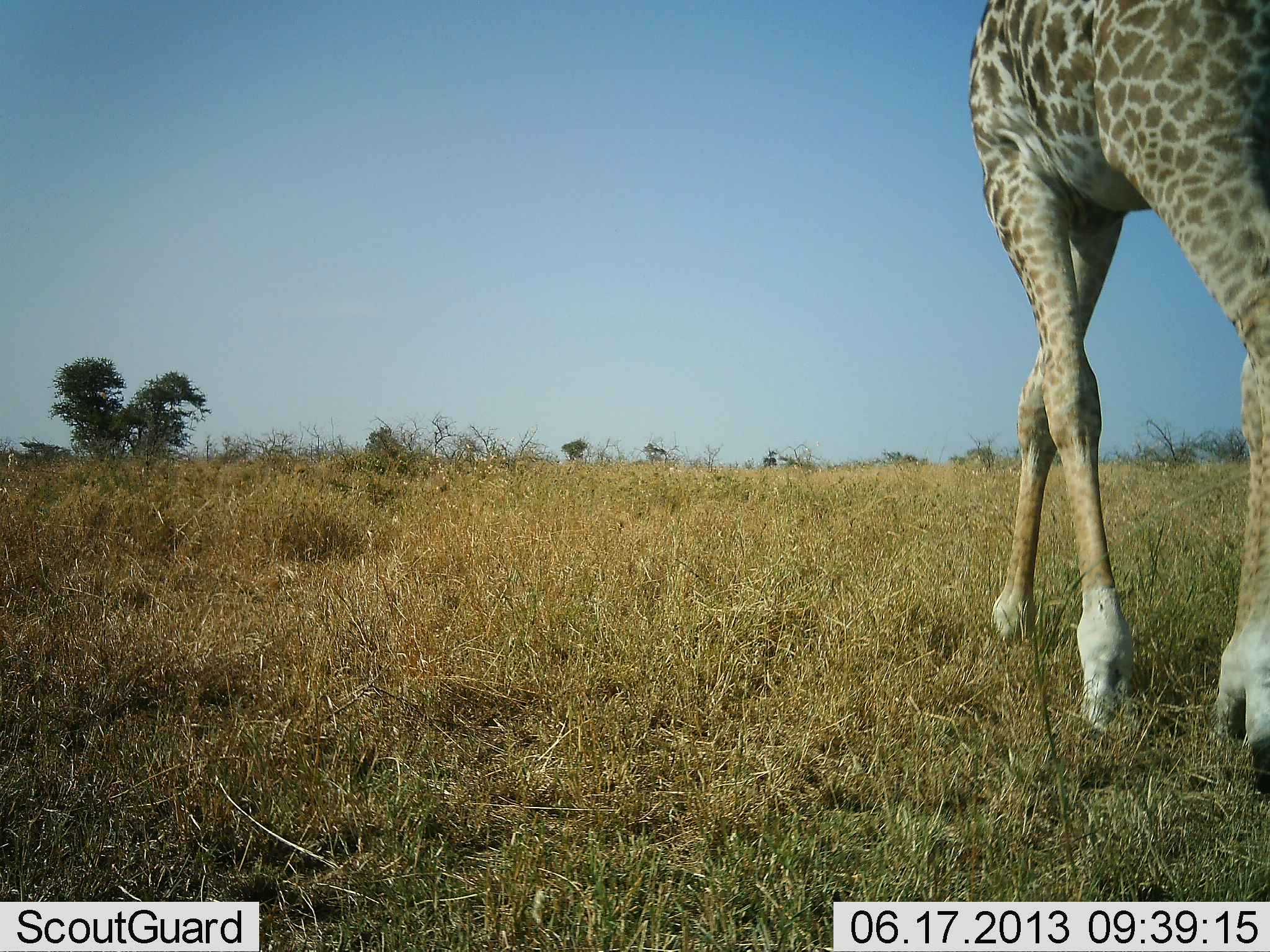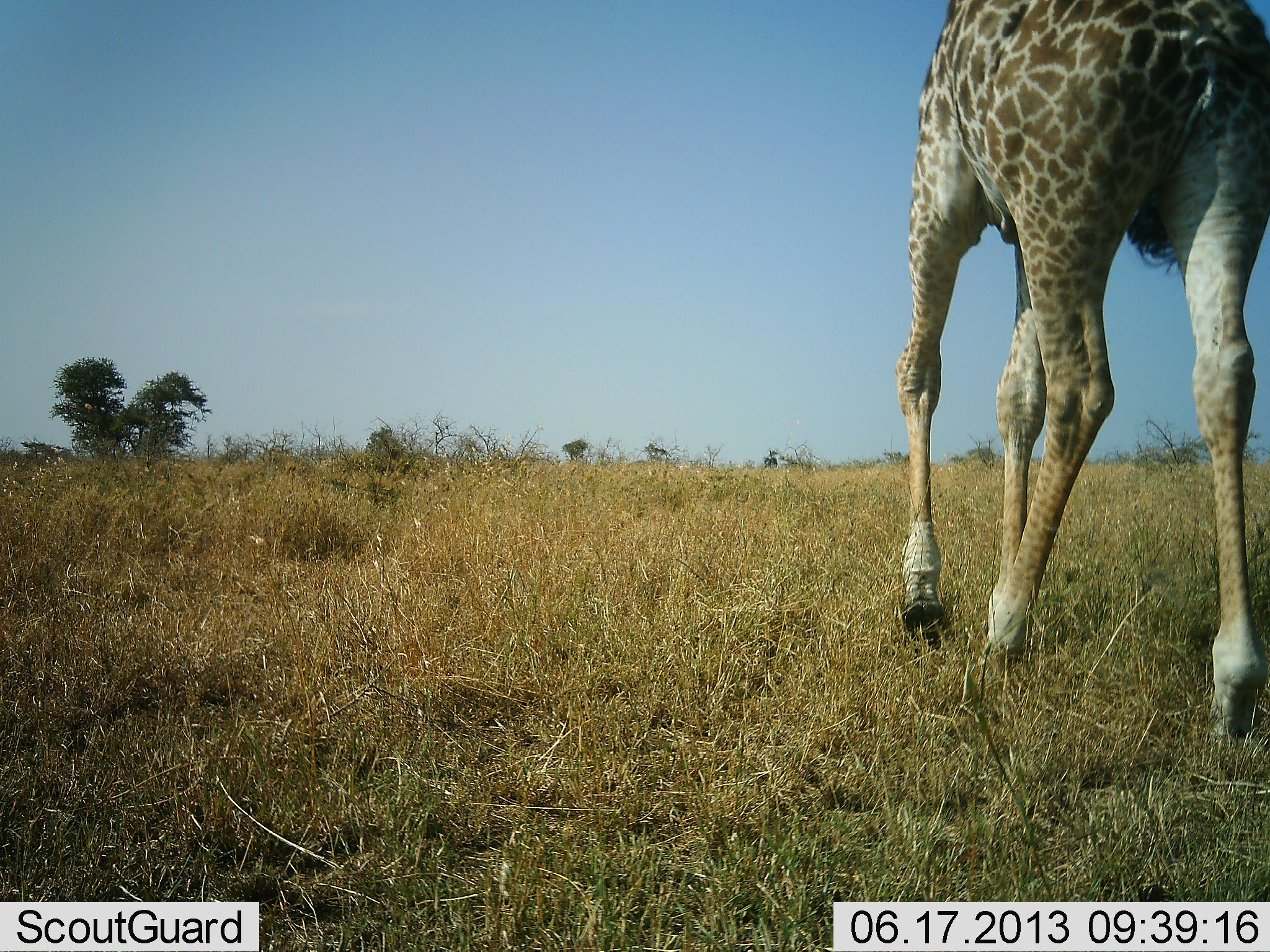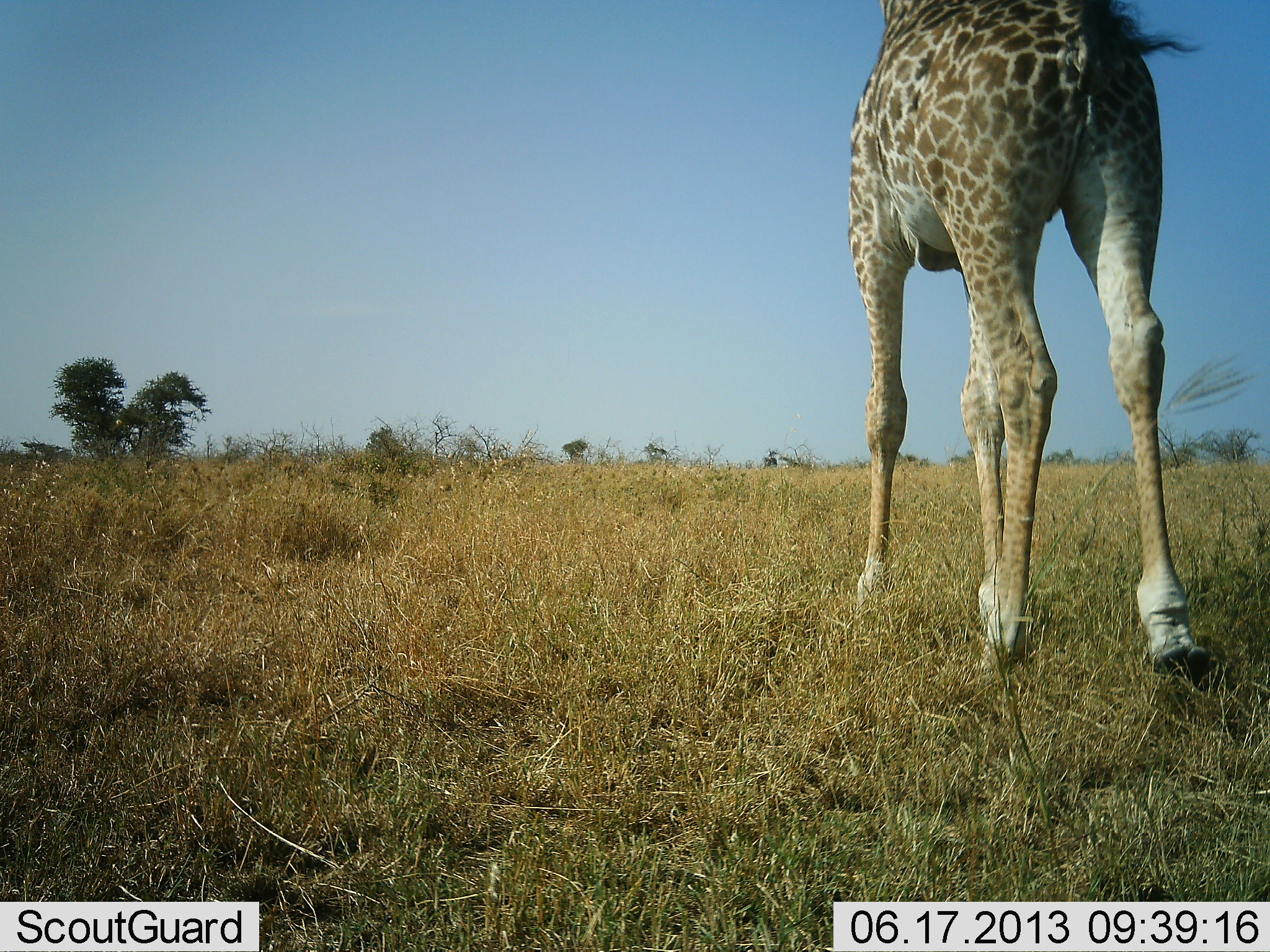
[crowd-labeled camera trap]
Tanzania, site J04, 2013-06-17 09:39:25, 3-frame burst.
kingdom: Animalia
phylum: Chordata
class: Mammalia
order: Artiodactyla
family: Giraffidae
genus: Giraffa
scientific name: Giraffa camelopardalis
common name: giraffe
Giraffe (Giraffa camelopardalis), count 1. Behavior (volunteer vote fractions): standing 0%, resting 0%, moving 100%, interacting 0%. Young present (vote fraction): 0%. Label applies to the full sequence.